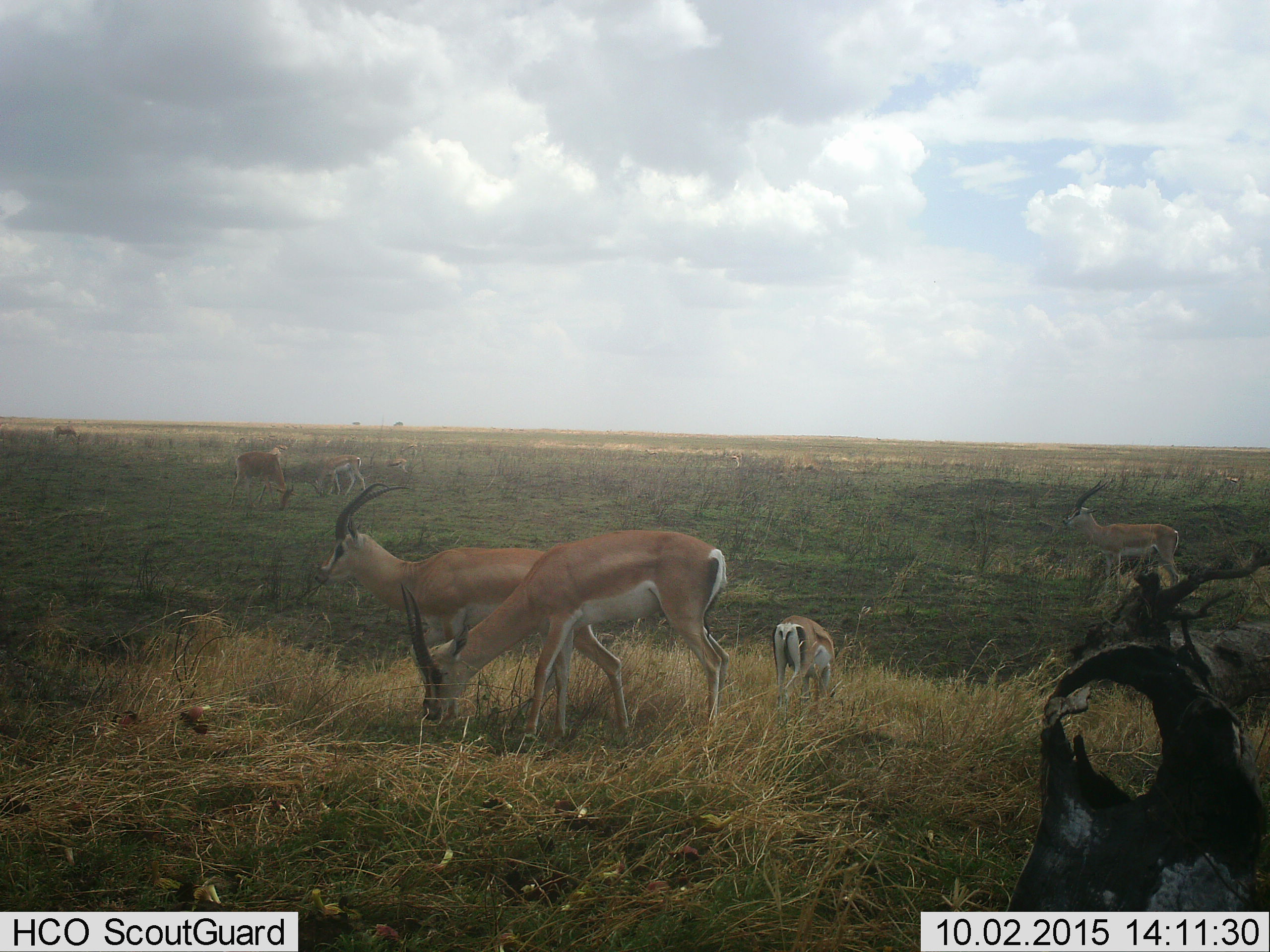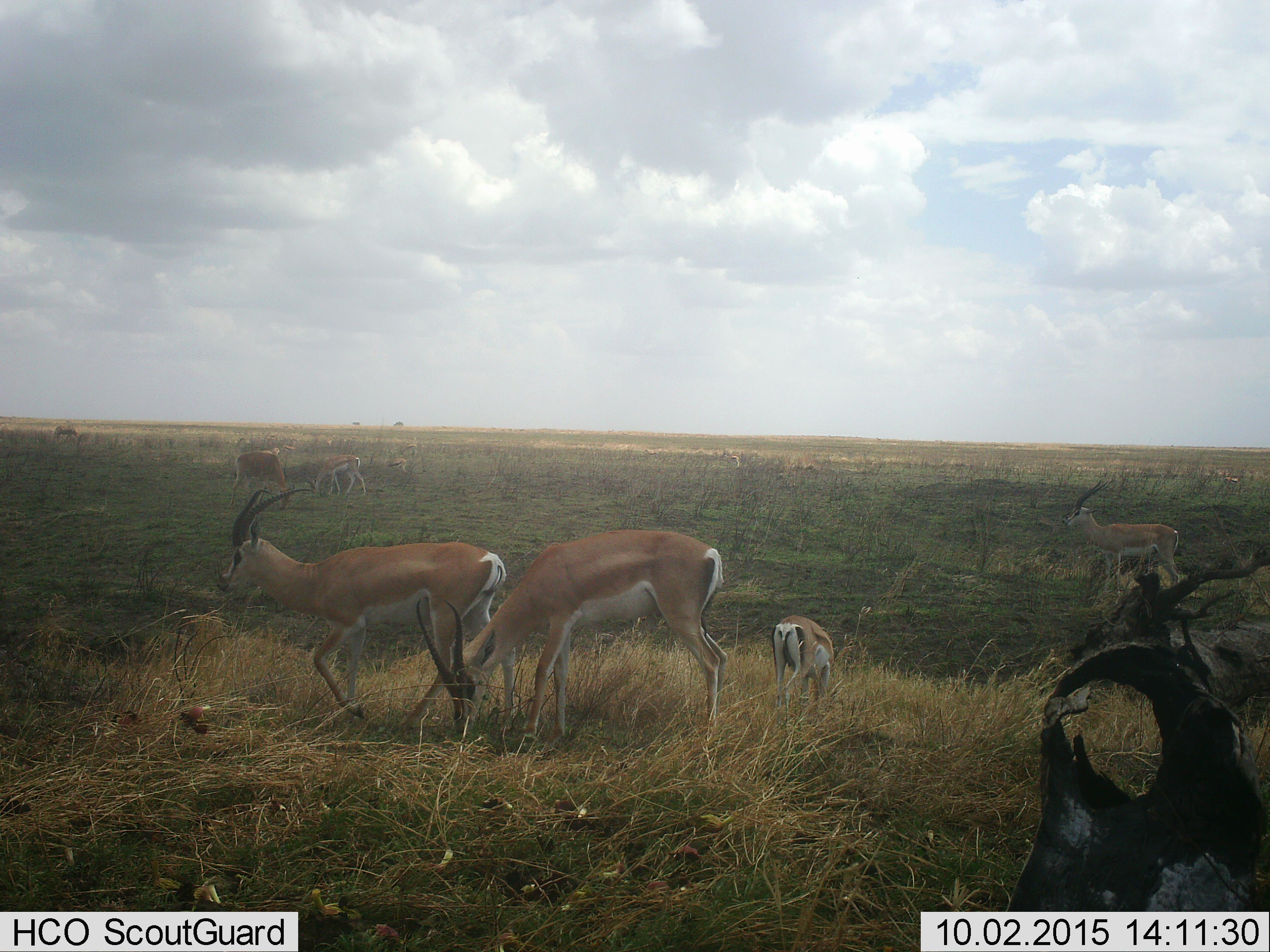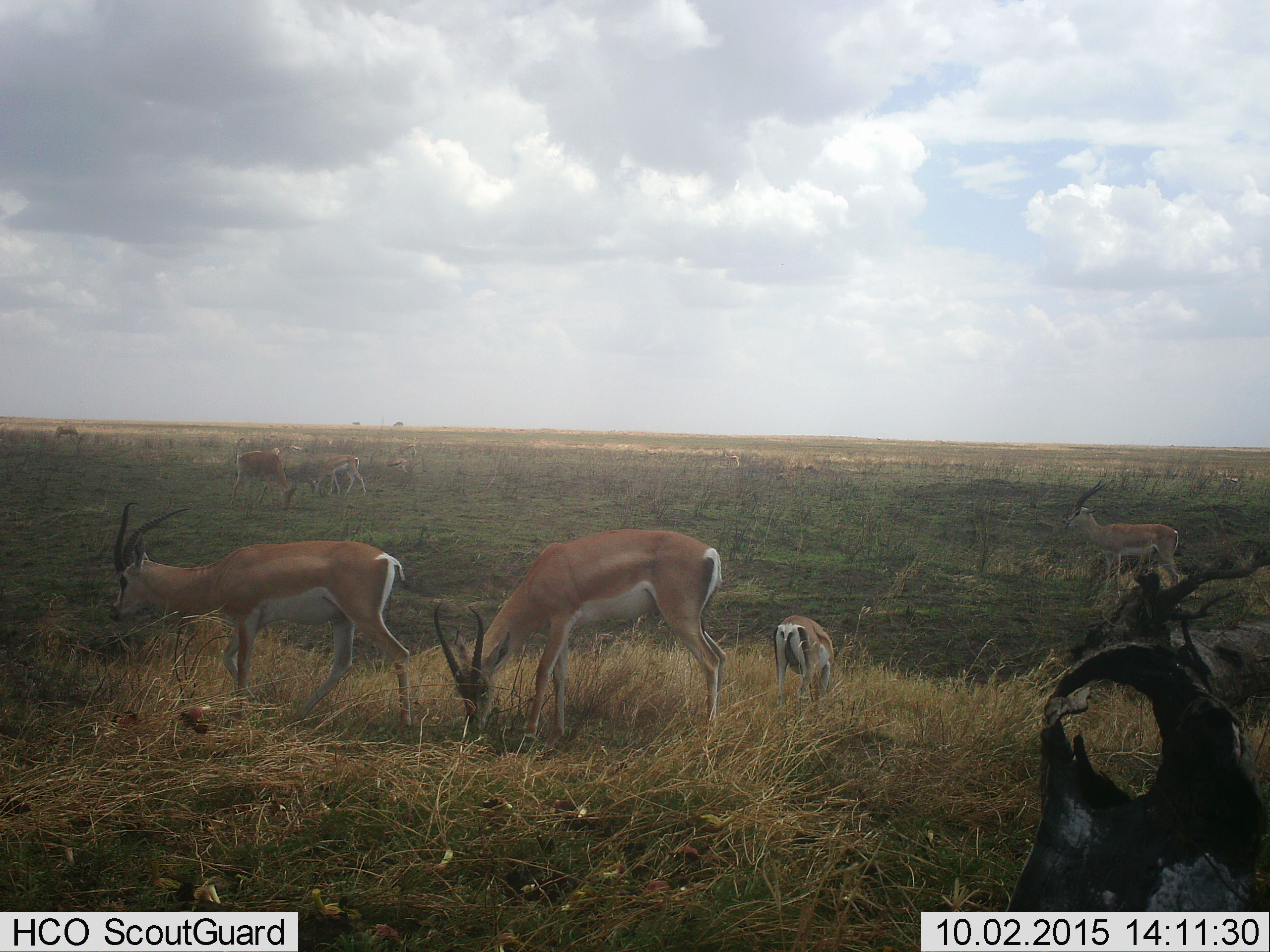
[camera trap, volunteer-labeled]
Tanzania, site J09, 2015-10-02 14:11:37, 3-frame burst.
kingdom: Animalia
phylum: Chordata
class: Mammalia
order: Artiodactyla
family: Bovidae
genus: Nanger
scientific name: Nanger granti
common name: grant's gazelle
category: gazellegrants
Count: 7.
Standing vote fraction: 43%.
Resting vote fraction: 0%.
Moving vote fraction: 43%.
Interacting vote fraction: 0%.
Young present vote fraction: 57%.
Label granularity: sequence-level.